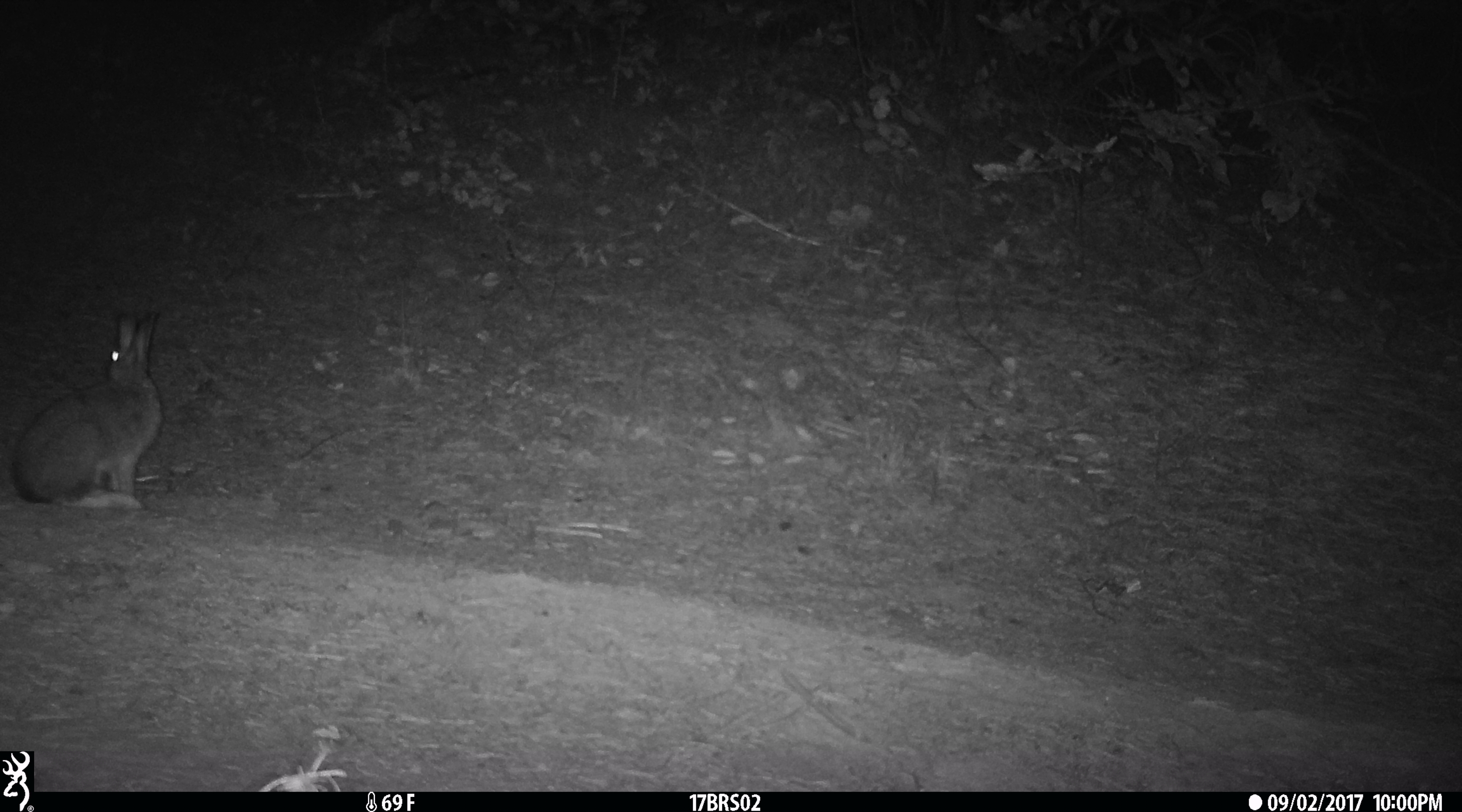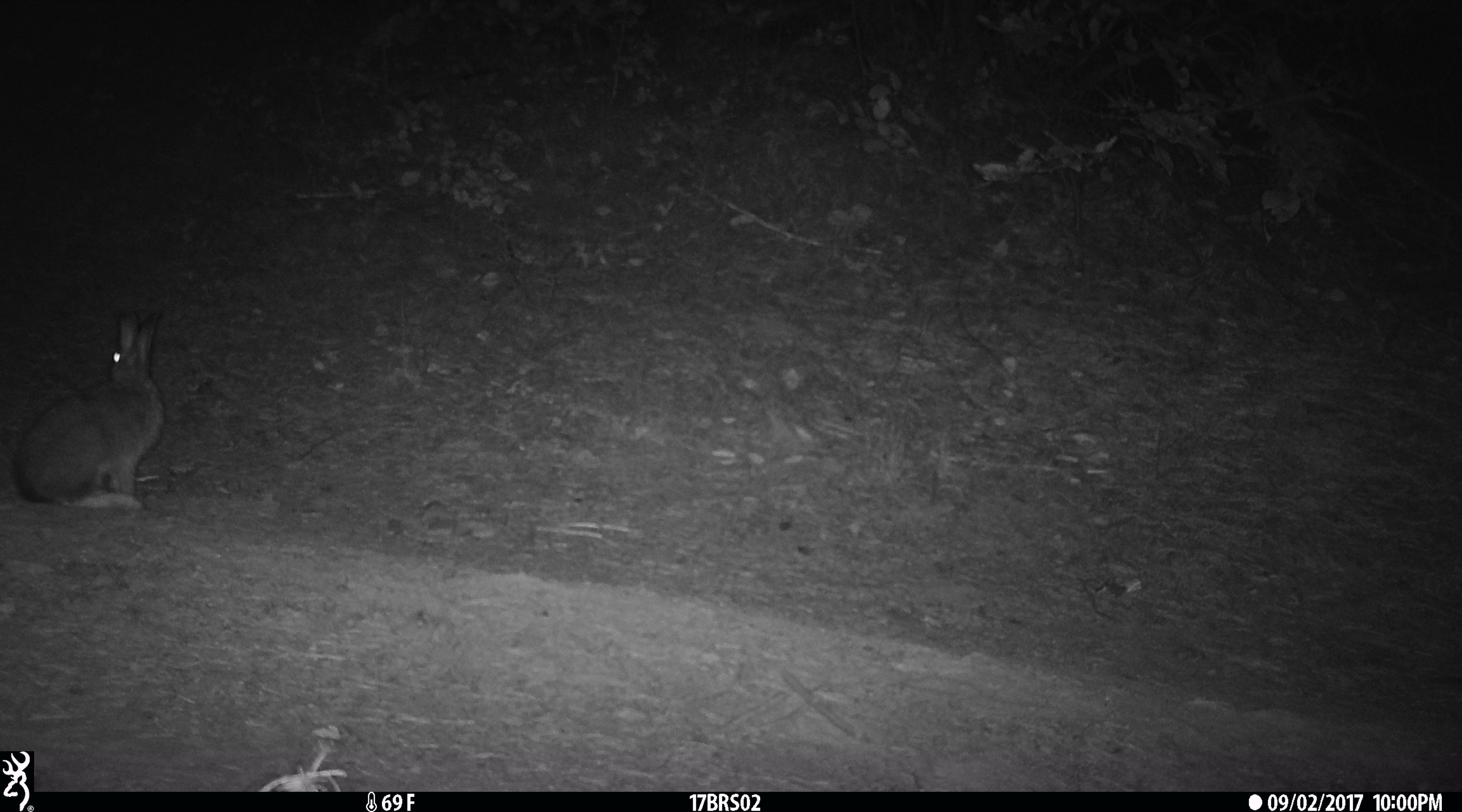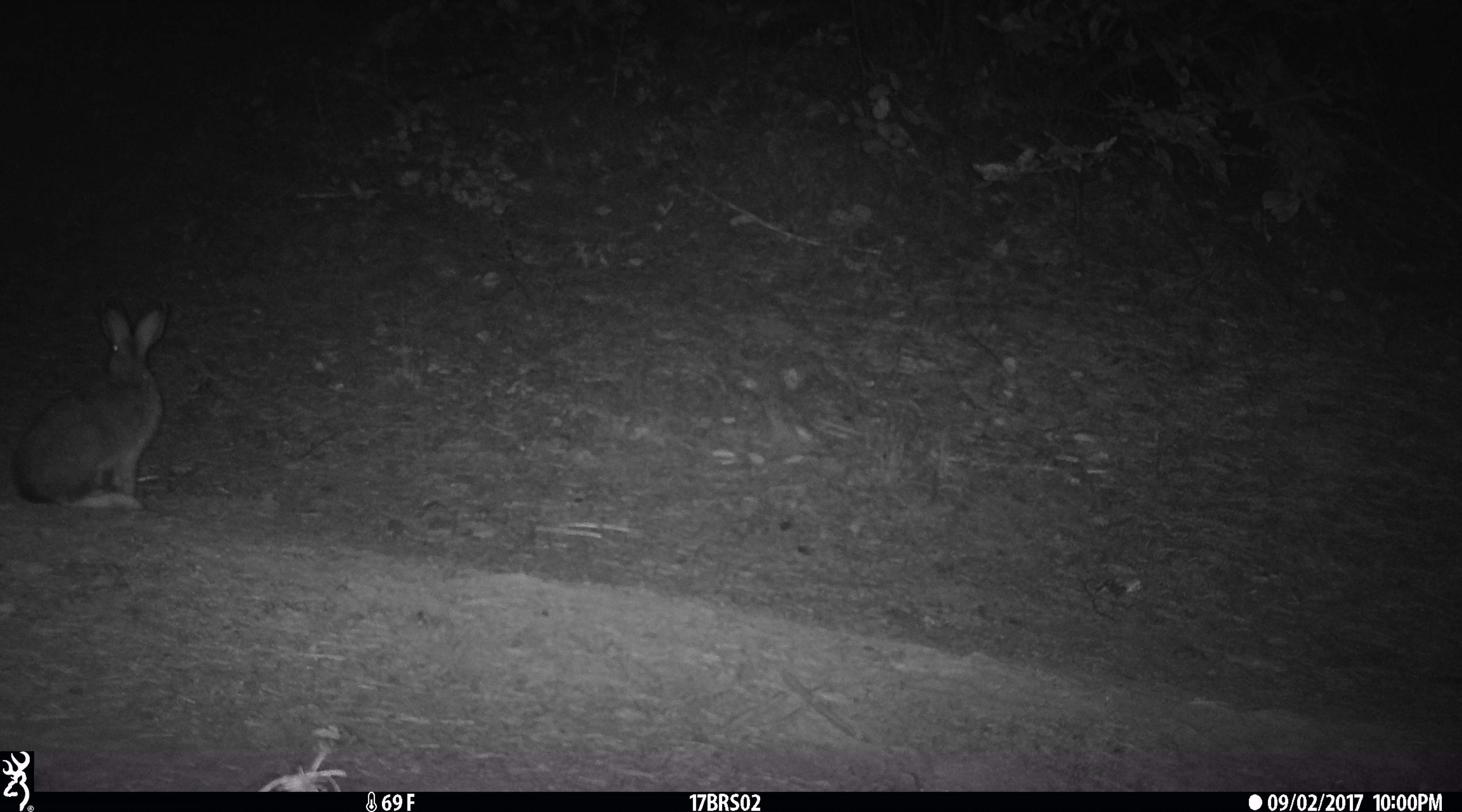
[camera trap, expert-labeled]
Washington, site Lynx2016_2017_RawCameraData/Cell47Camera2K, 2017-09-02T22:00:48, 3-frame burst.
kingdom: Animalia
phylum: Chordata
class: Mammalia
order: Lagomorpha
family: Leporidae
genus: Lepus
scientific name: Lepus americanus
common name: snowshoe hare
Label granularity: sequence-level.